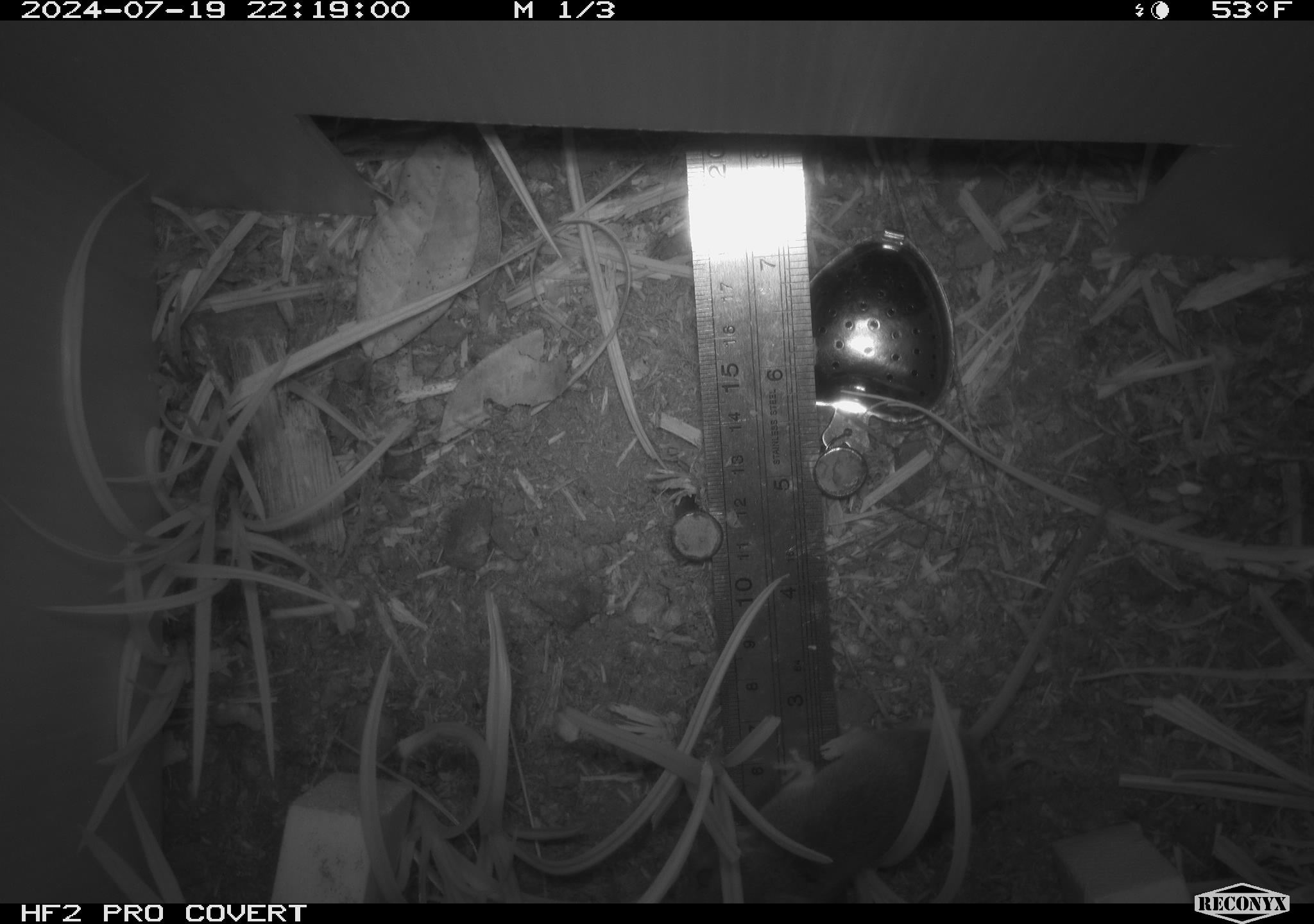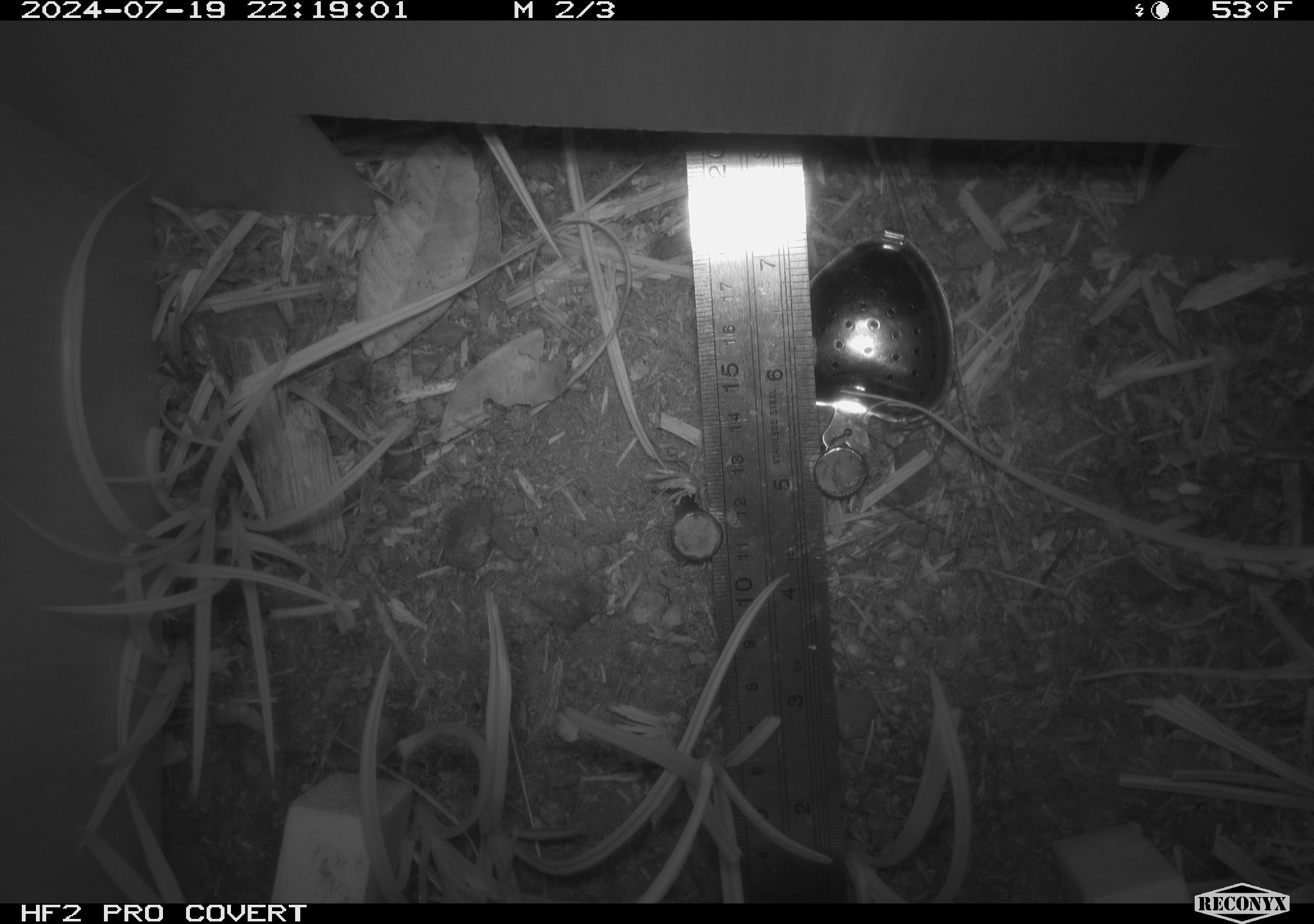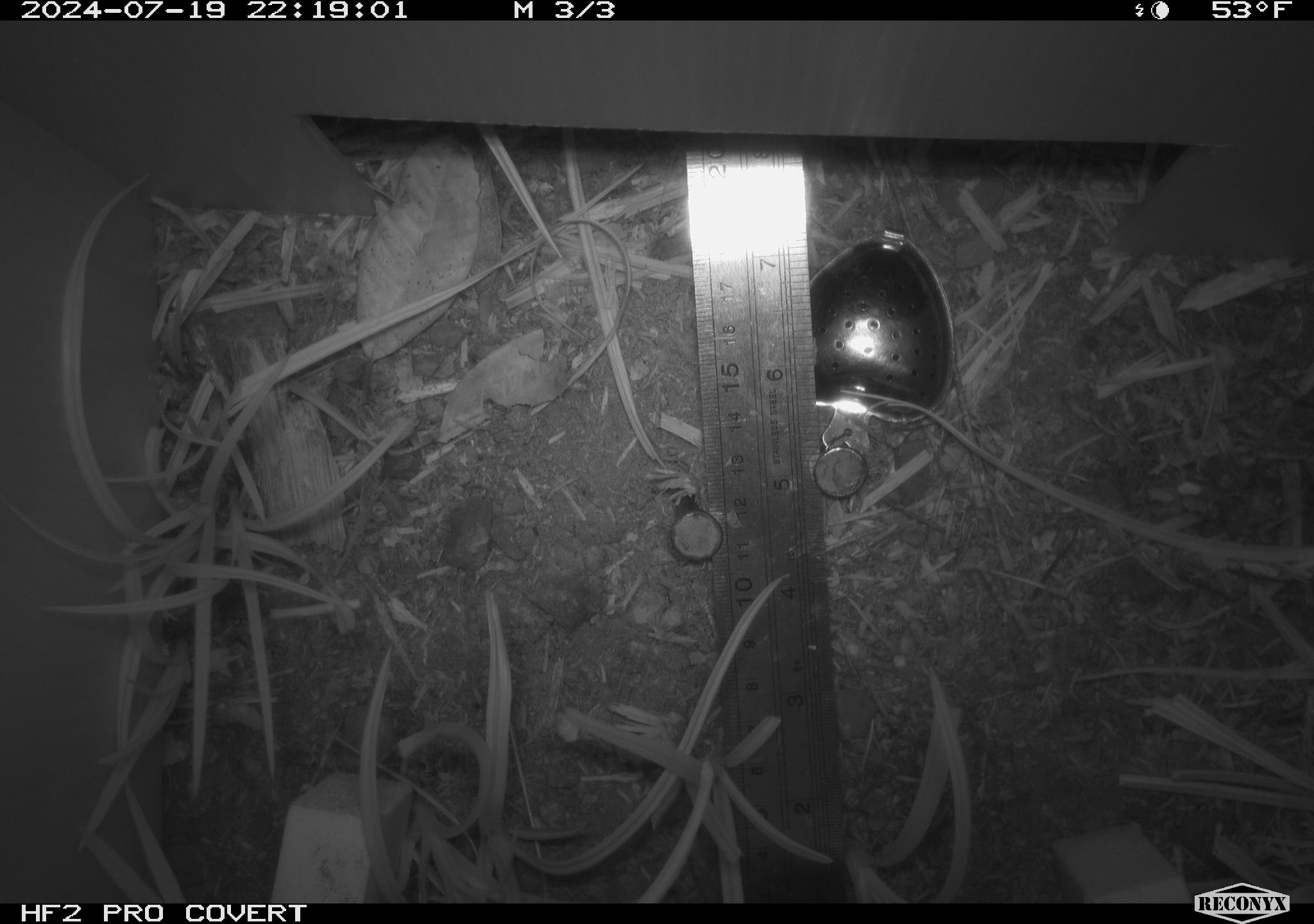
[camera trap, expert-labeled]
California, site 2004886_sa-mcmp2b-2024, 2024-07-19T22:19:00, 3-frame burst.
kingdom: Animalia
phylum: Chordata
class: Mammalia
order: Rodentia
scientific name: Rodentia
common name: mouse species